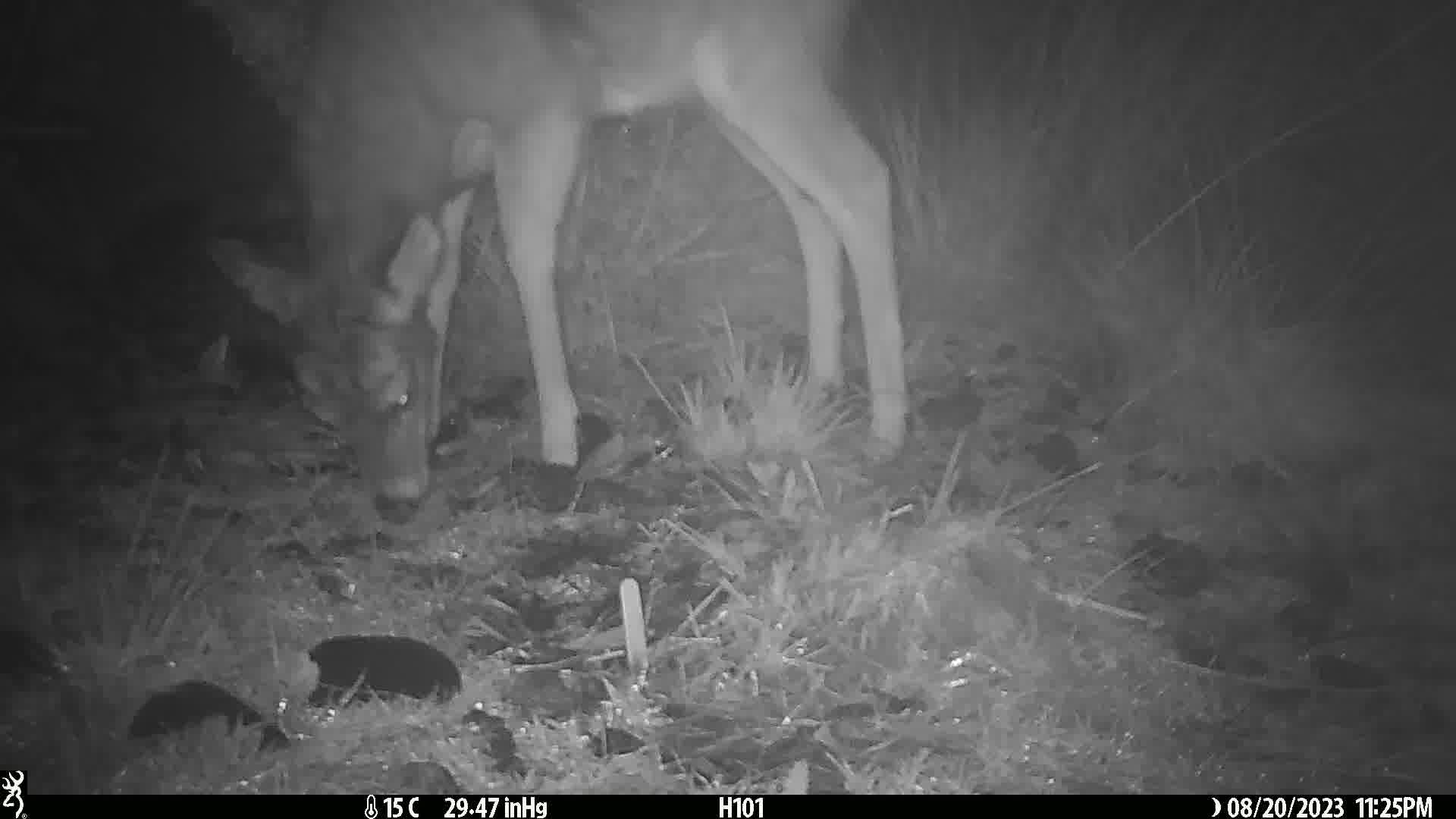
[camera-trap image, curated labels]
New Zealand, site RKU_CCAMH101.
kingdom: Animalia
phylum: Chordata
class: Mammalia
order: Artiodactyla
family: Cervidae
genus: Odocoileus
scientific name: Odocoileus virginianus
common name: white-tailed deer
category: white tailed deer